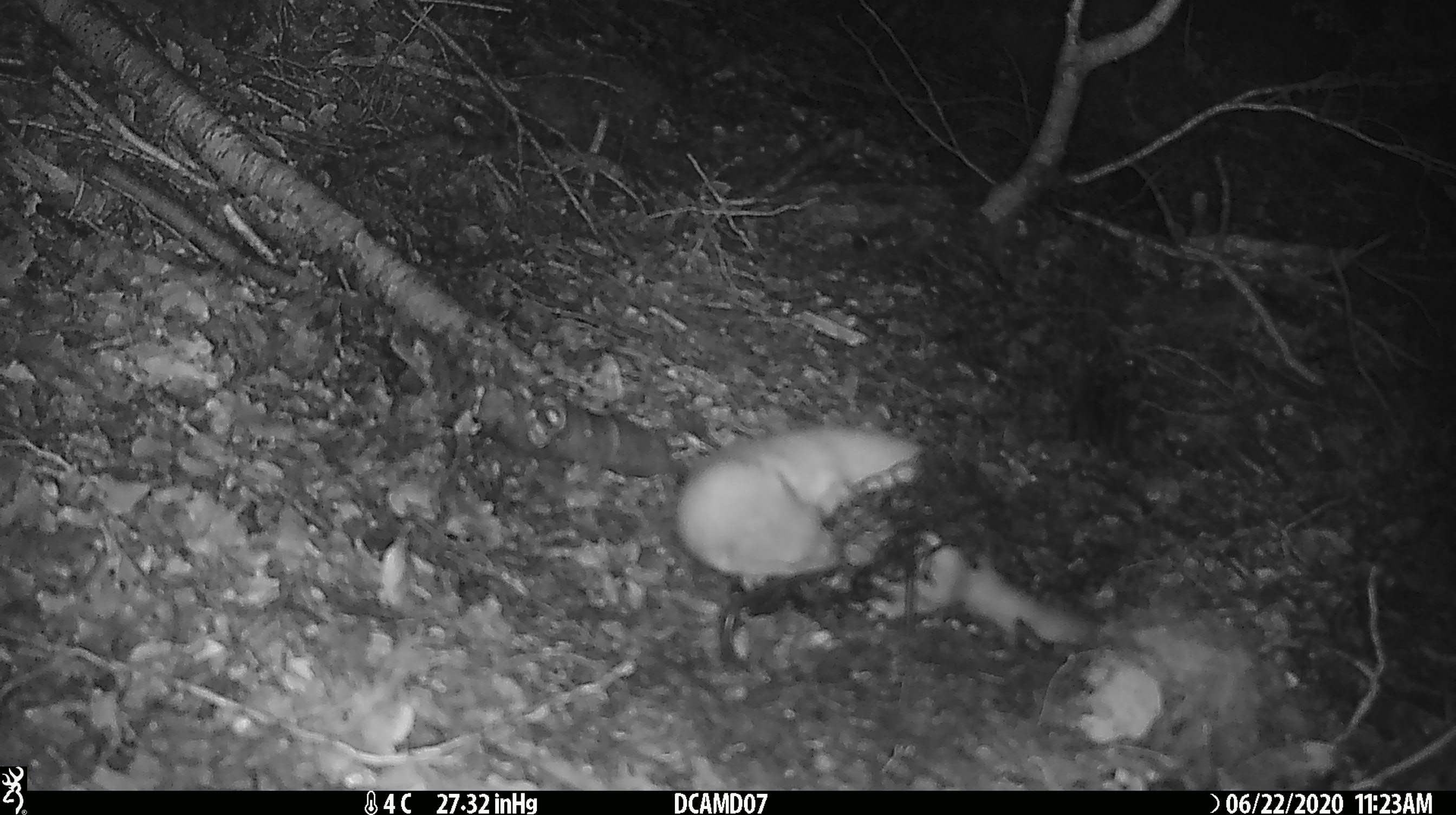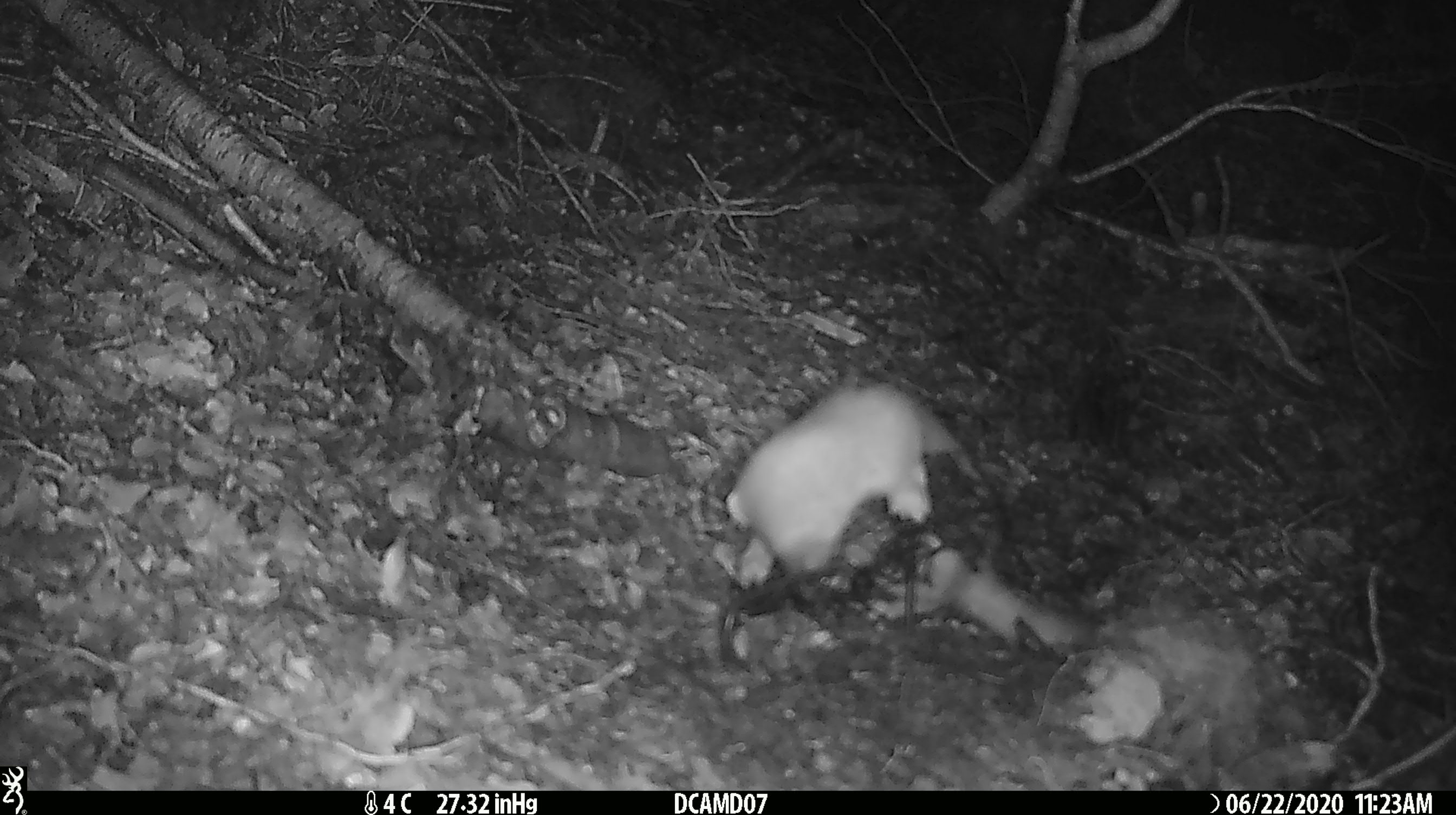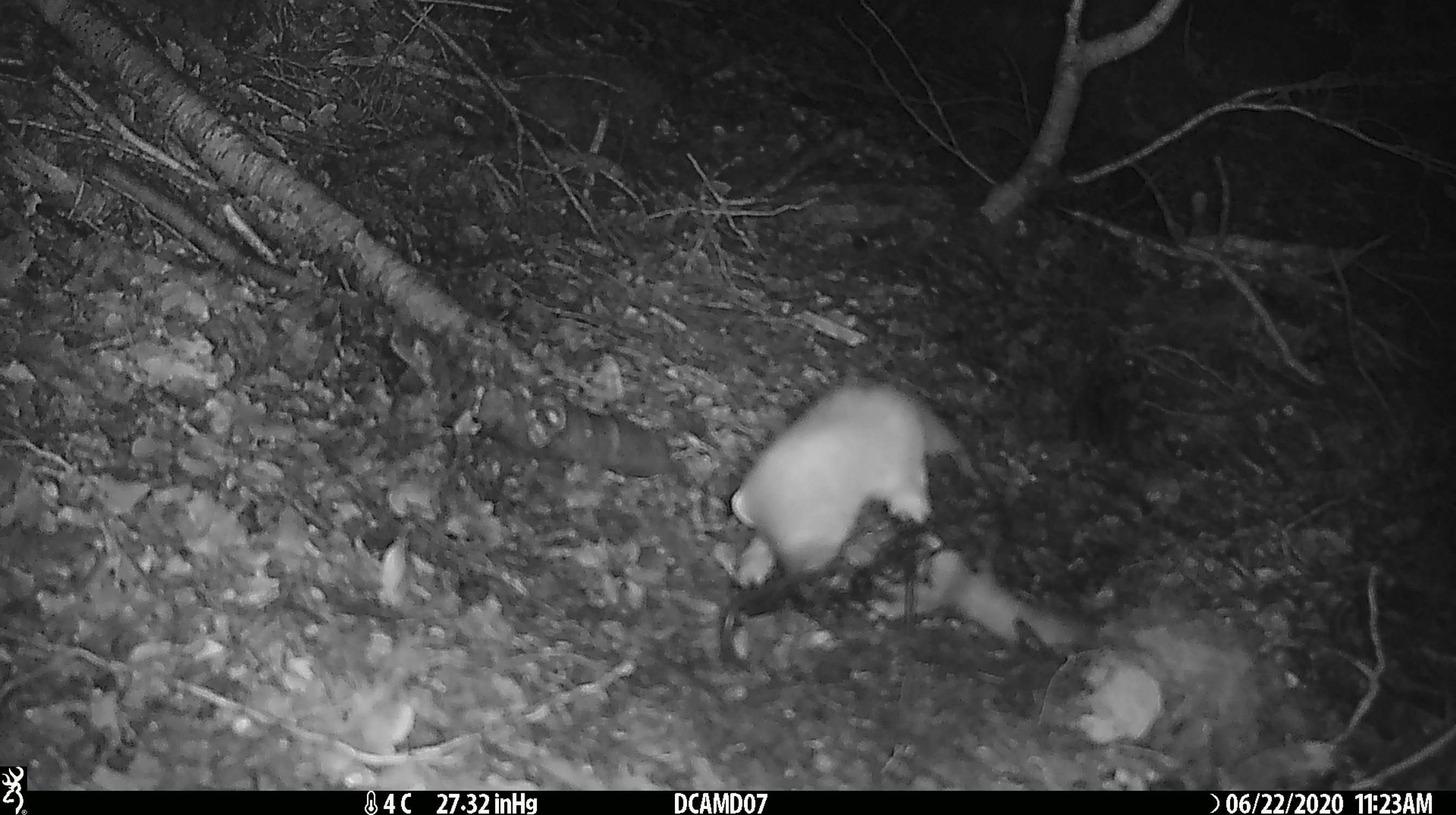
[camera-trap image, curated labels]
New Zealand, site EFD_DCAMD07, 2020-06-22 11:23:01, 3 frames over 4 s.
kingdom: Animalia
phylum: Chordata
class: Mammalia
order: Carnivora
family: Mustelidae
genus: Mustela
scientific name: Mustela erminea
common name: stoat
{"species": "stoat (Mustela erminea)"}